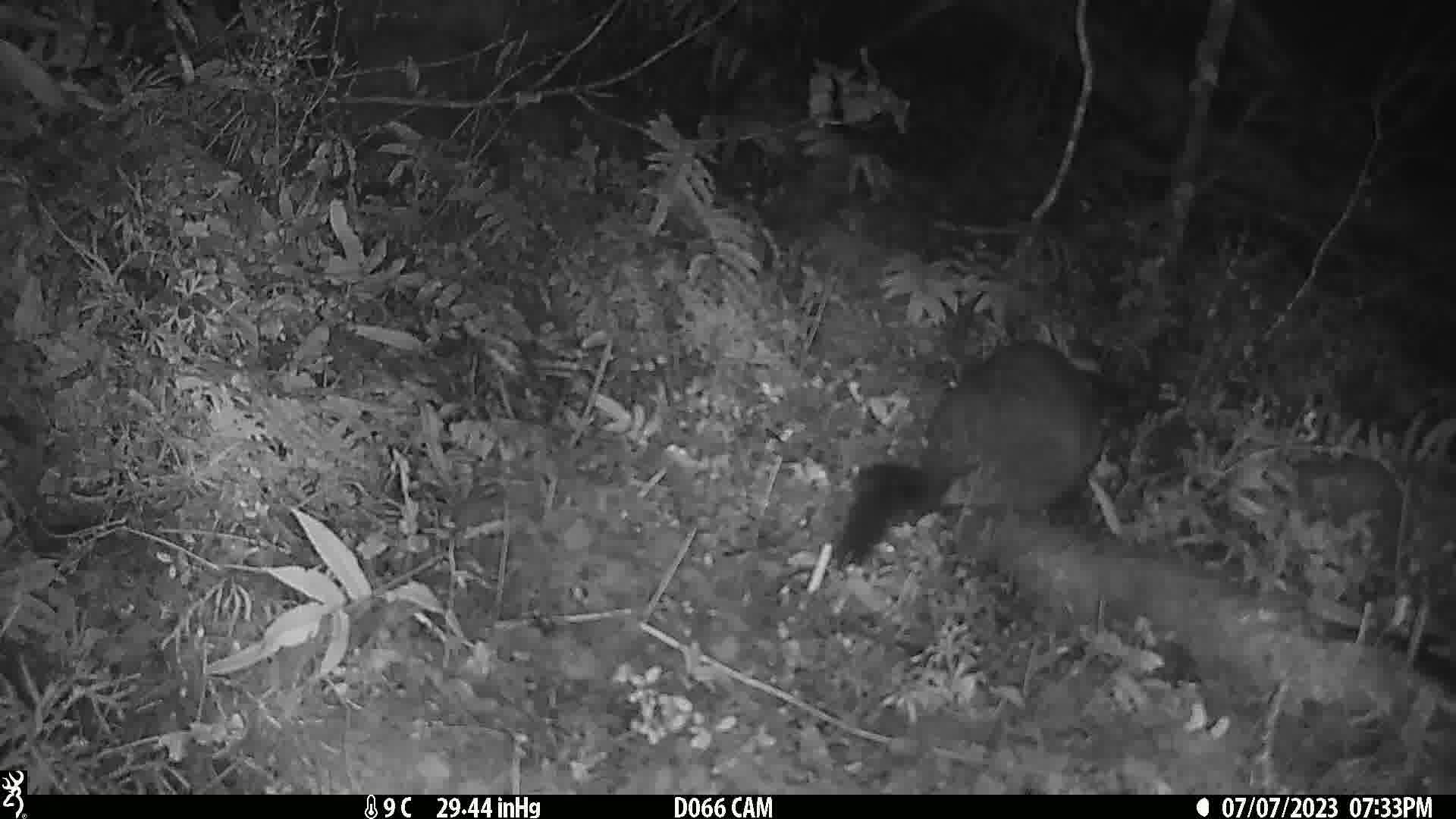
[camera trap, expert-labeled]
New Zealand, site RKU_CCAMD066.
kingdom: Animalia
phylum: Chordata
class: Mammalia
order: Diprotodontia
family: Phalangeridae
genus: Trichosurus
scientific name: Trichosurus vulpecula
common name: common brushtail possum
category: possum